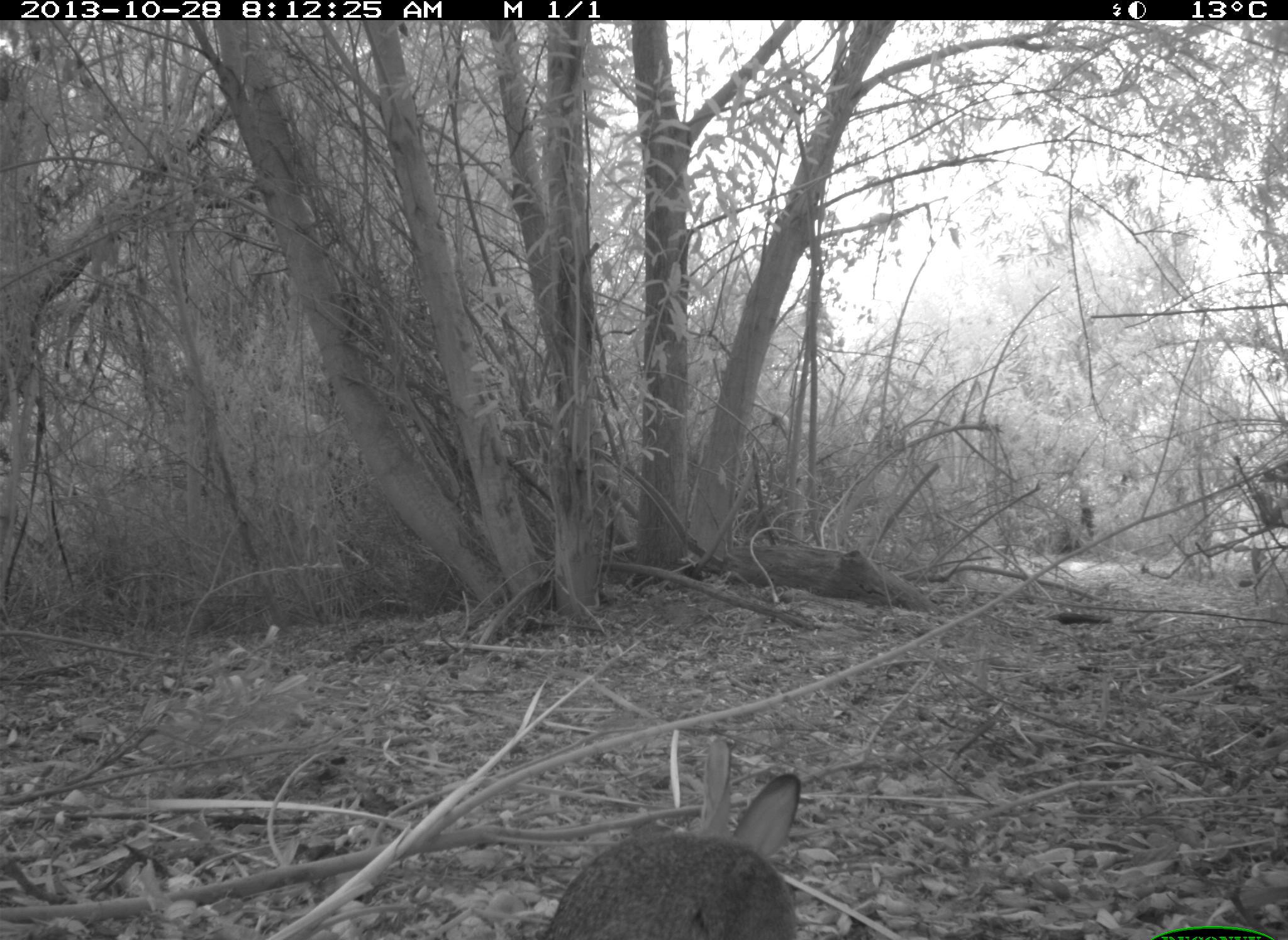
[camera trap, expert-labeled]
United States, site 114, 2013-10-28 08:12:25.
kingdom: Animalia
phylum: Chordata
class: Mammalia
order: Lagomorpha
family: Leporidae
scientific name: Leporidae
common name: rabbits and hares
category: rabbit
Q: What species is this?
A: Rabbit (rabbits and hares) (Leporidae).